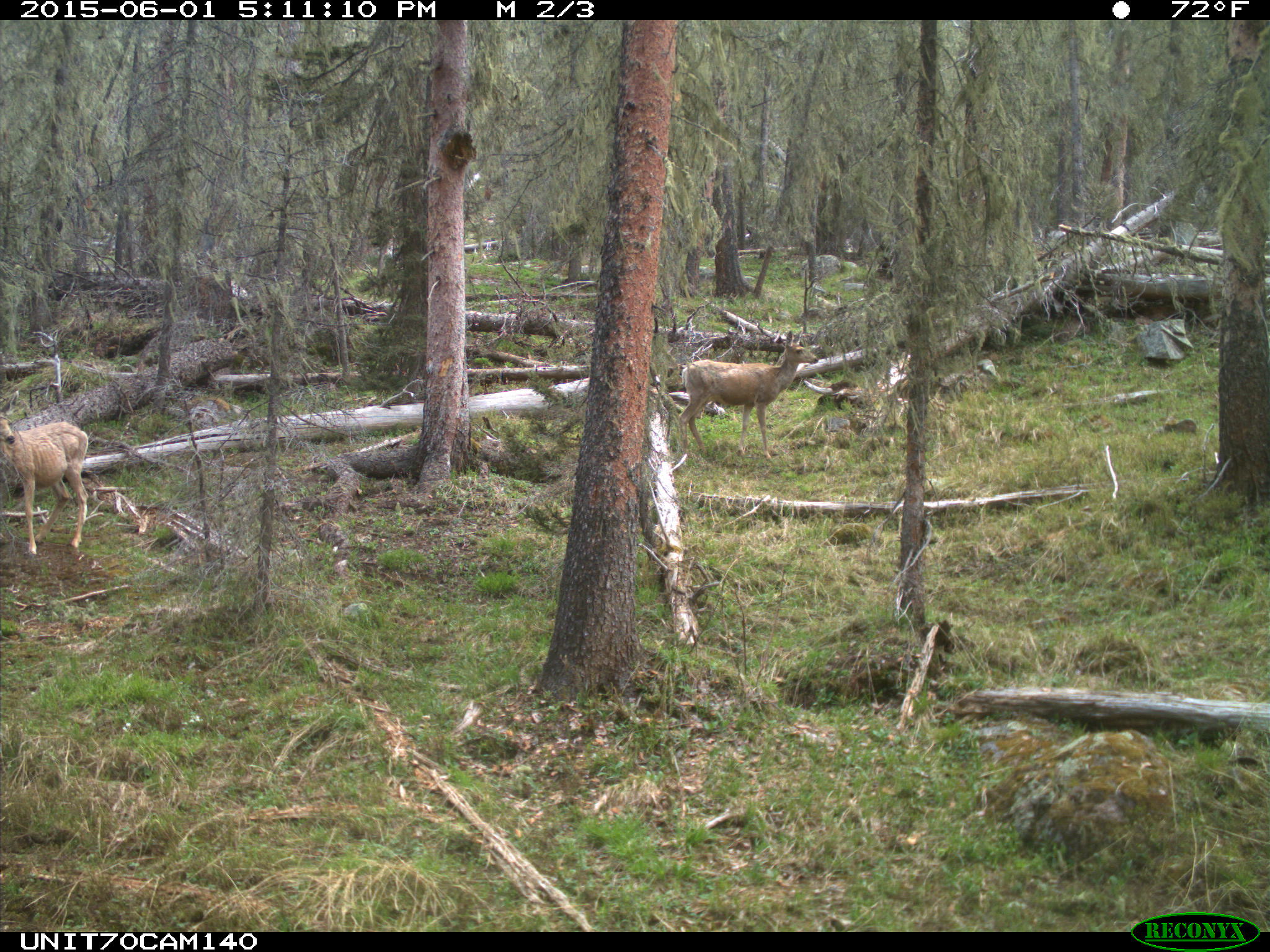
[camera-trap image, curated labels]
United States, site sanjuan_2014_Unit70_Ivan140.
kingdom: Animalia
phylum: Chordata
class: Mammalia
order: Artiodactyla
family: Cervidae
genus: Odocoileus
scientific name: Odocoileus hemionus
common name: mule deer